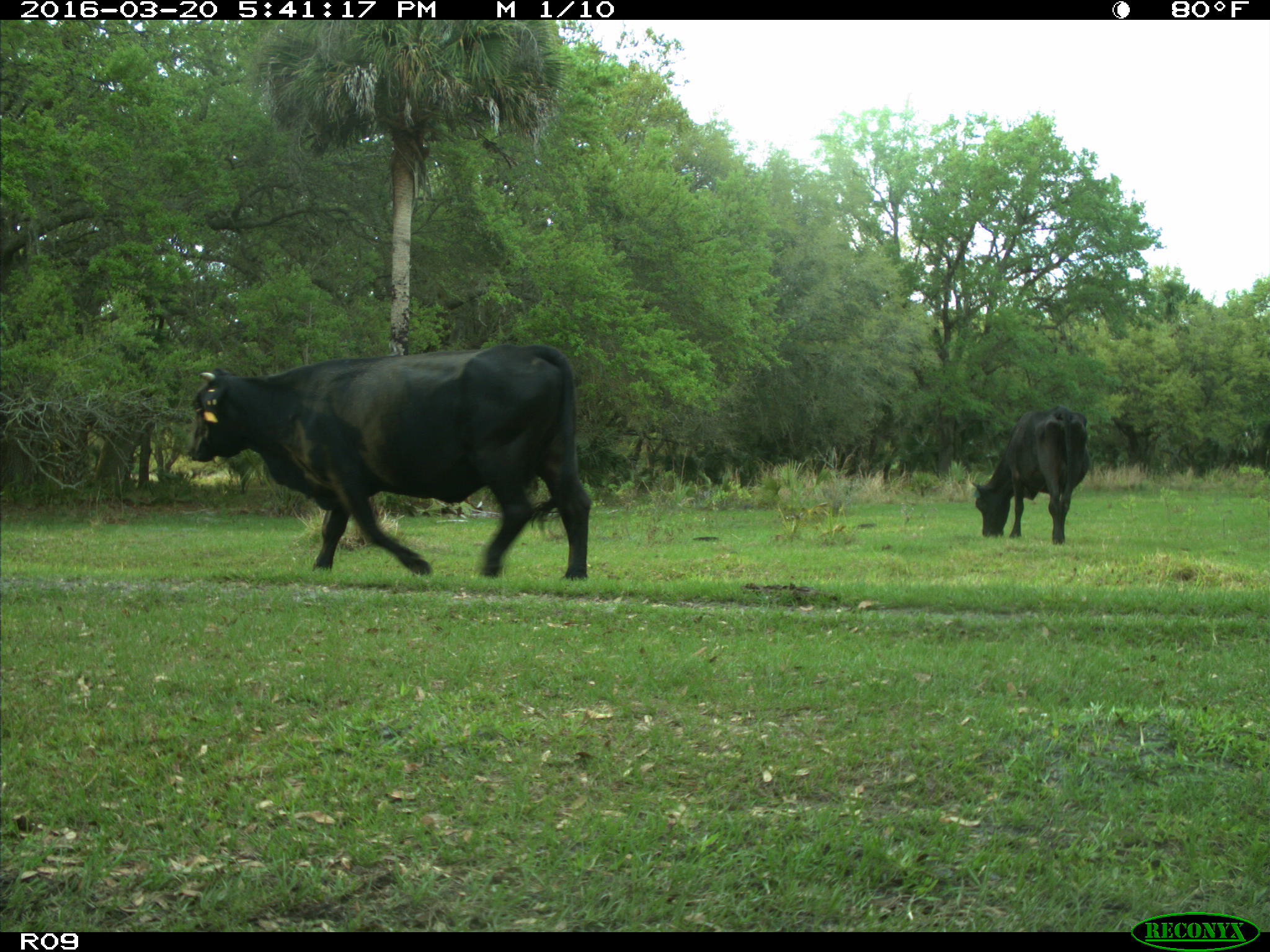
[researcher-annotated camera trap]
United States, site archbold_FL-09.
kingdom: Animalia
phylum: Chordata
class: Mammalia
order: Artiodactyla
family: Bovidae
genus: Bos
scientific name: Bos taurus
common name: domestic cow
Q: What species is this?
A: Bos taurus (domestic cow).